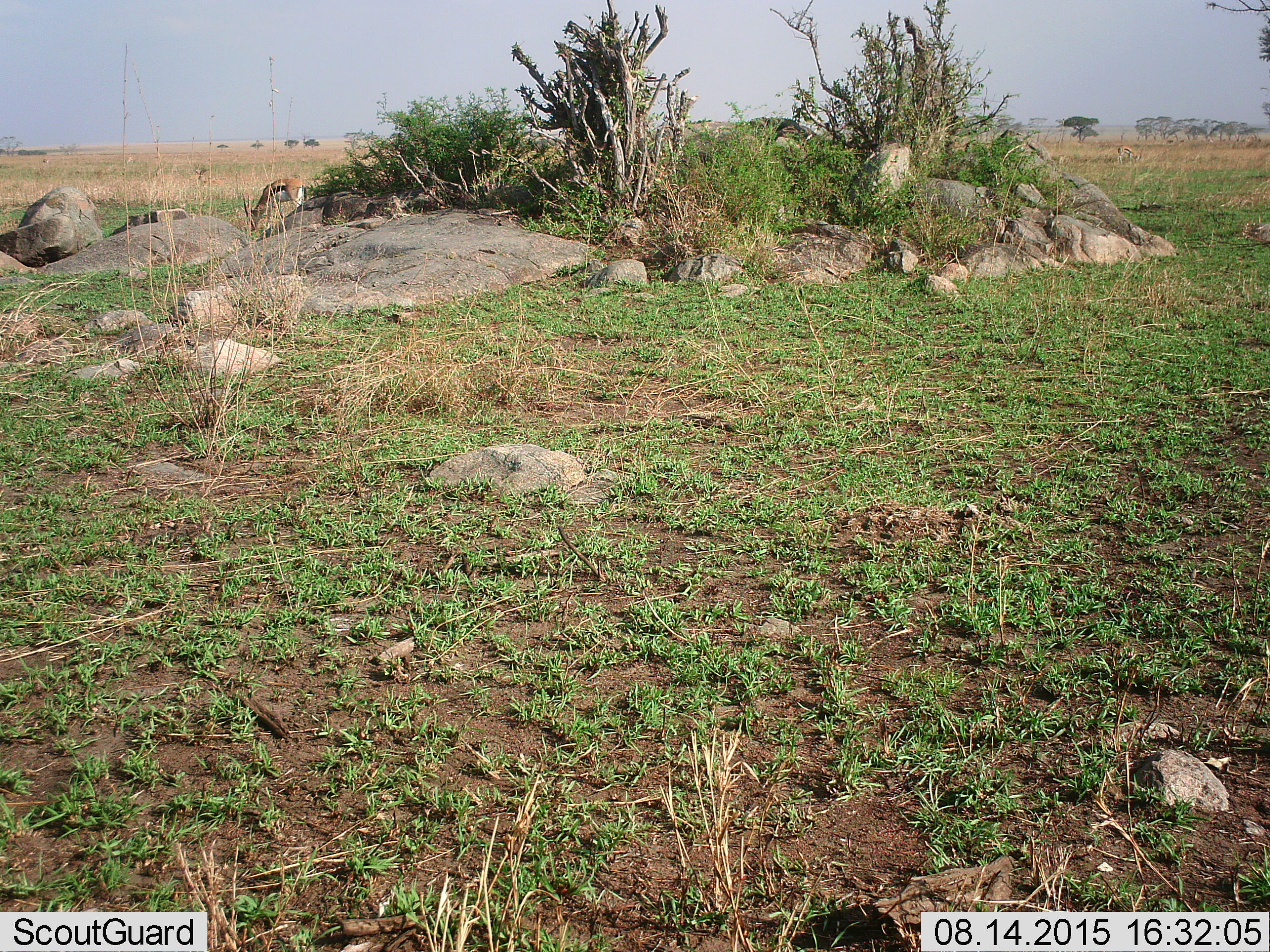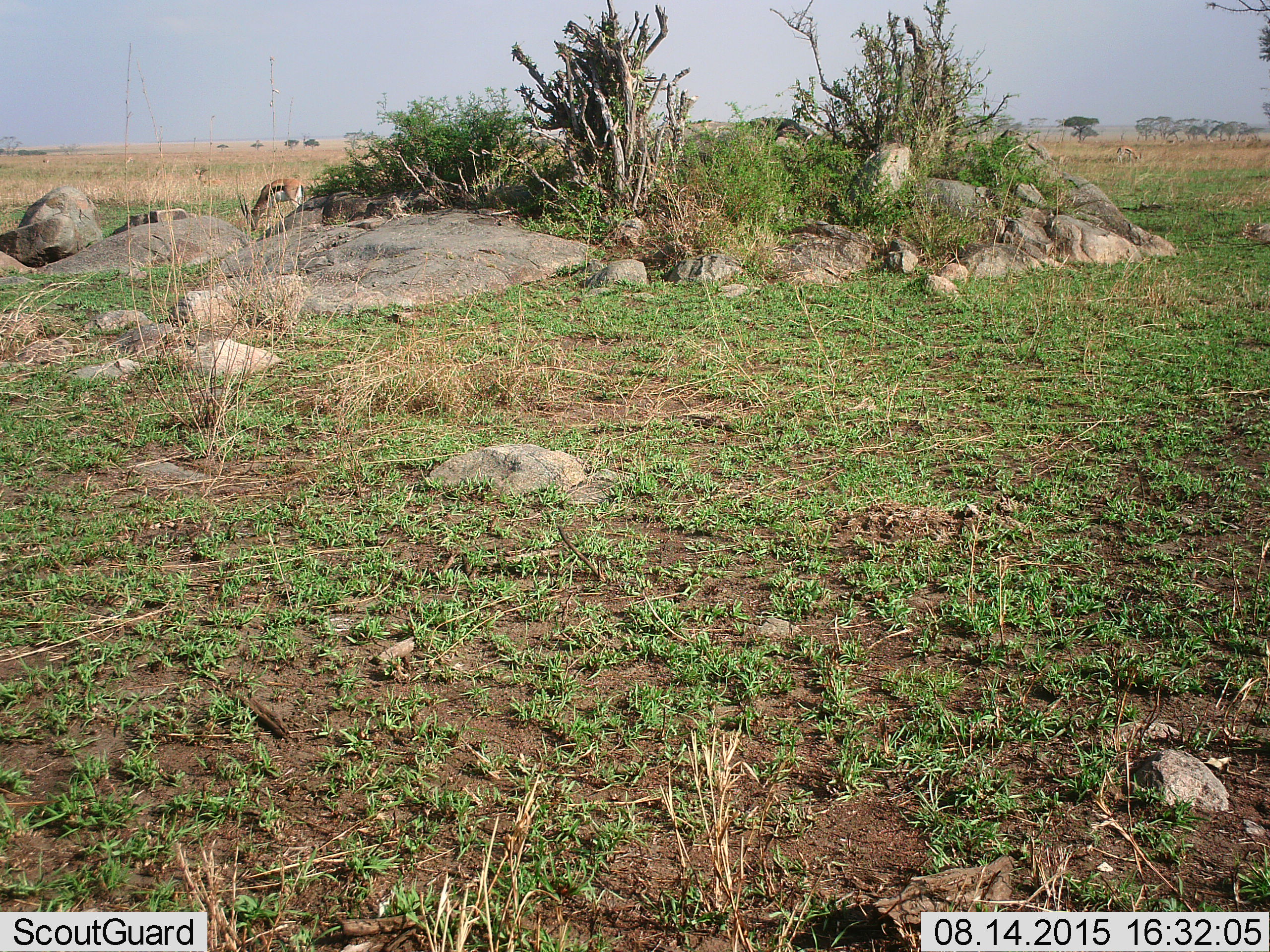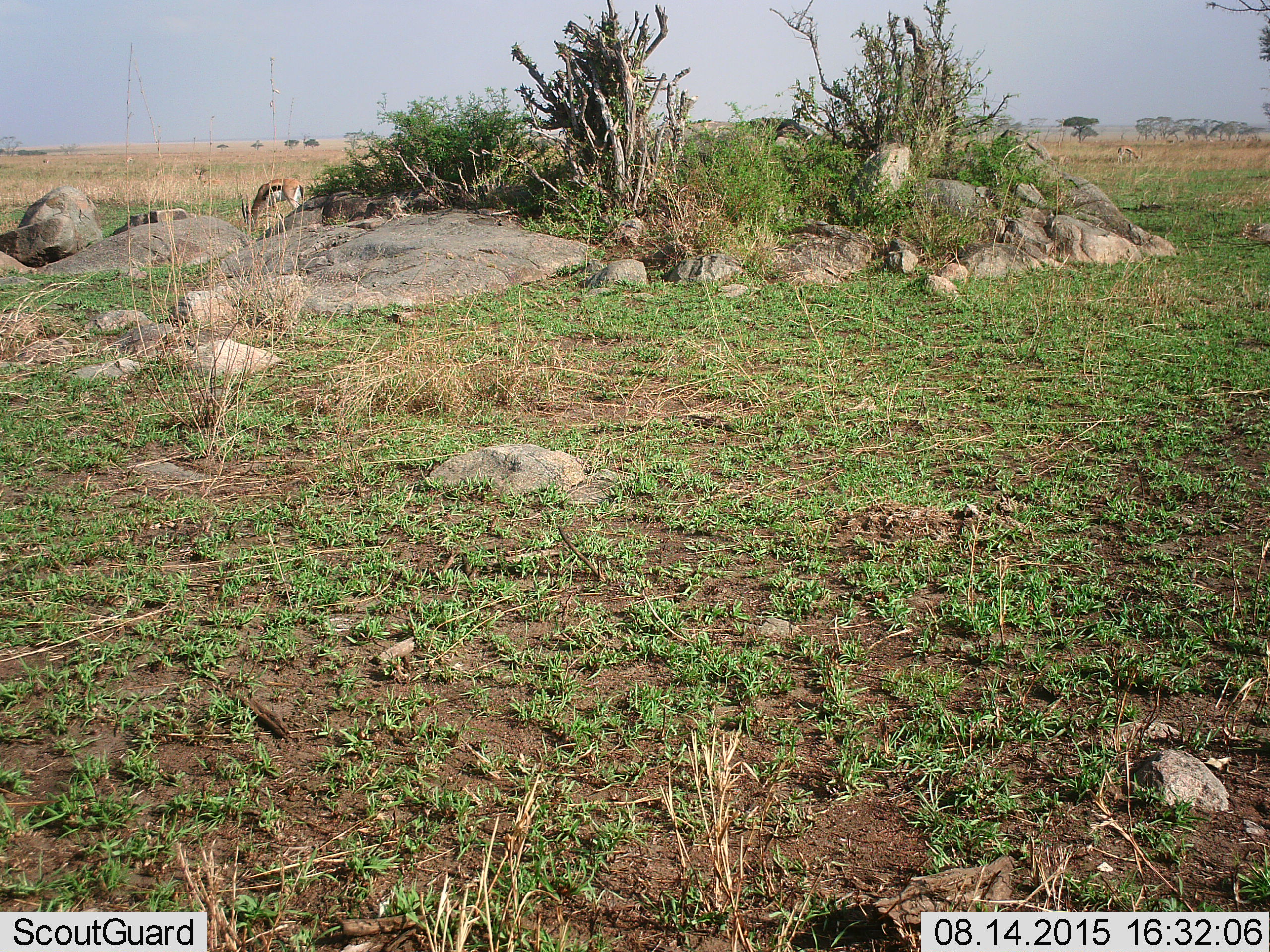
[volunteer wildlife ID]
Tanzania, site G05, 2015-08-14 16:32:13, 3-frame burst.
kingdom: Animalia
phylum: Chordata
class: Mammalia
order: Artiodactyla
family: Bovidae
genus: Eudorcas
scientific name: Eudorcas thomsonii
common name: thomson's gazelle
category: gazellethomsons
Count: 3.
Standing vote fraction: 36%.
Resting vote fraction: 7%.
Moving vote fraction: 7%.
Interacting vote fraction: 0%.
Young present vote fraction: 0%.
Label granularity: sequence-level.